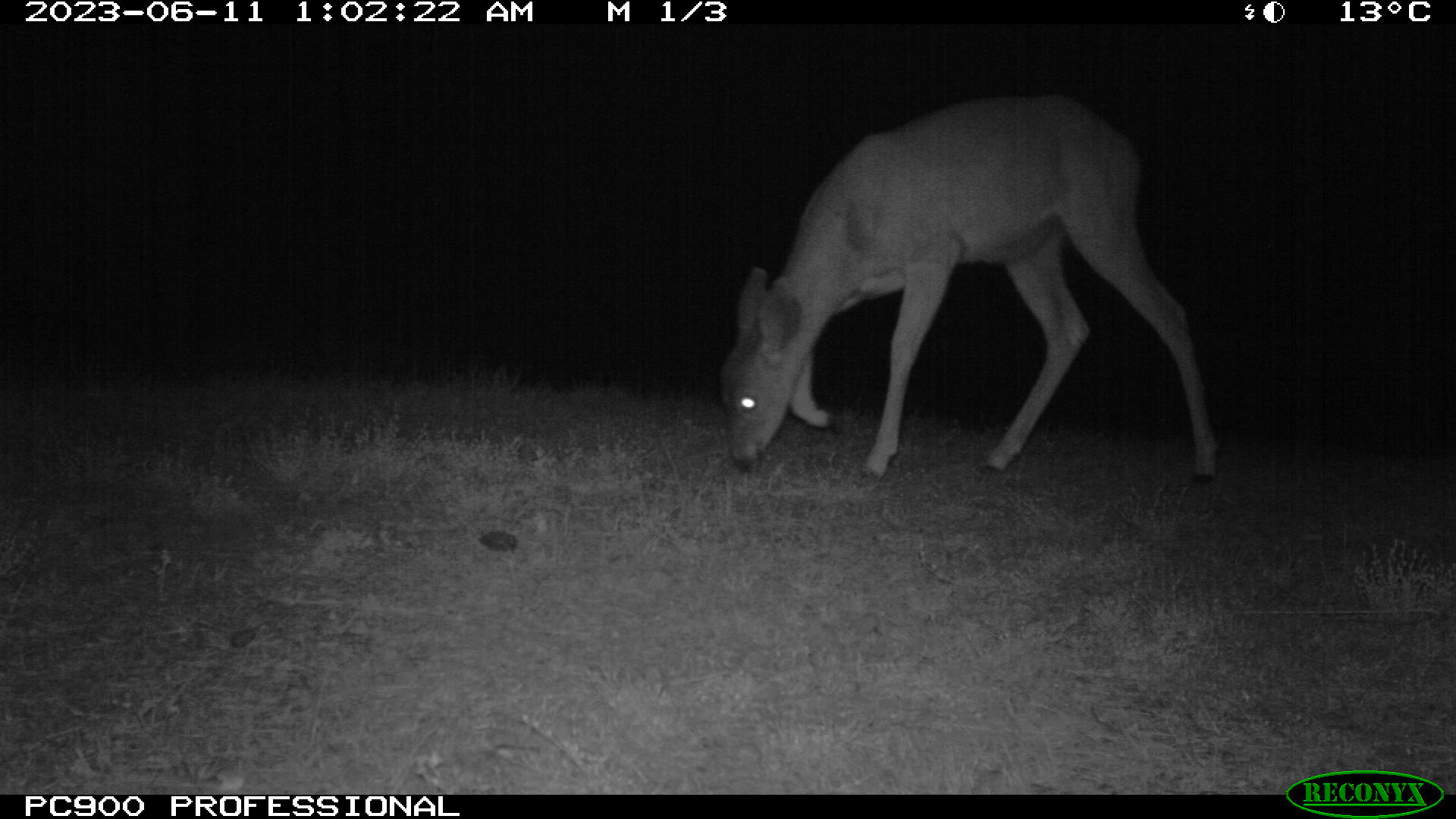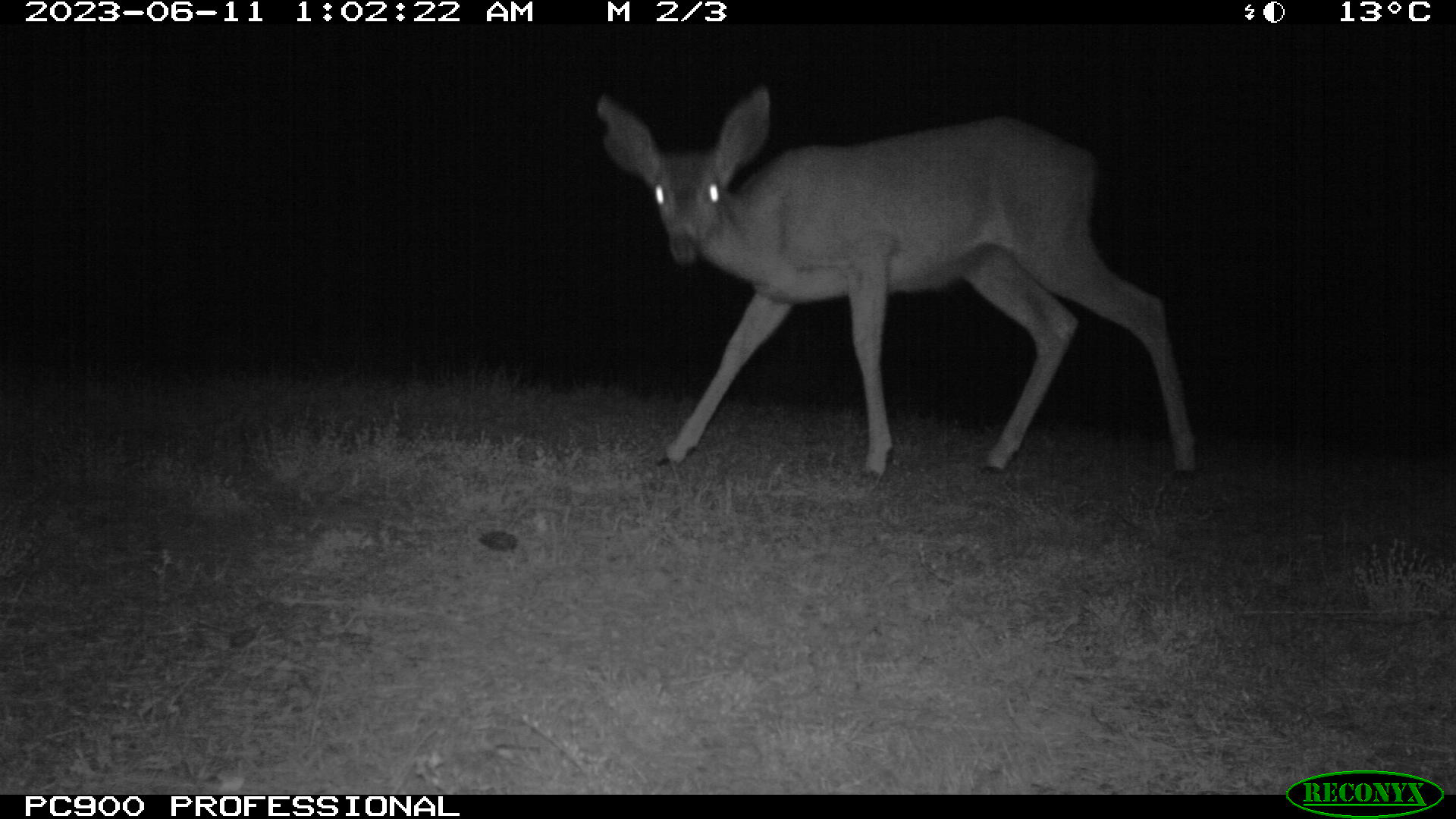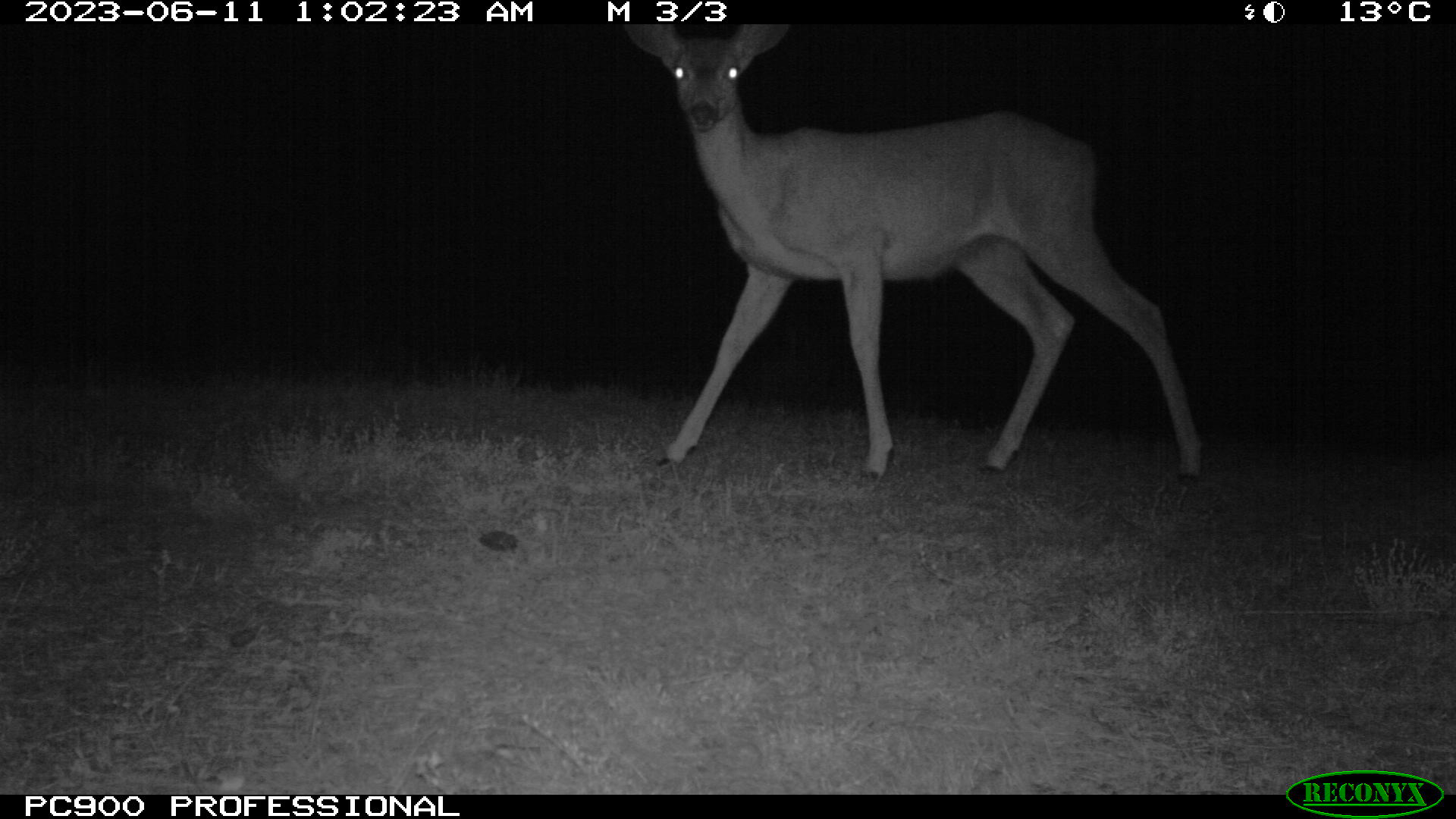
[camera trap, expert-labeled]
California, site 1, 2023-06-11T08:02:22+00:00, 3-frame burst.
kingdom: Animalia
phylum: Chordata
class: Mammalia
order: Artiodactyla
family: Cervidae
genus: Odocoileus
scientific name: Odocoileus hemionus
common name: mule deer